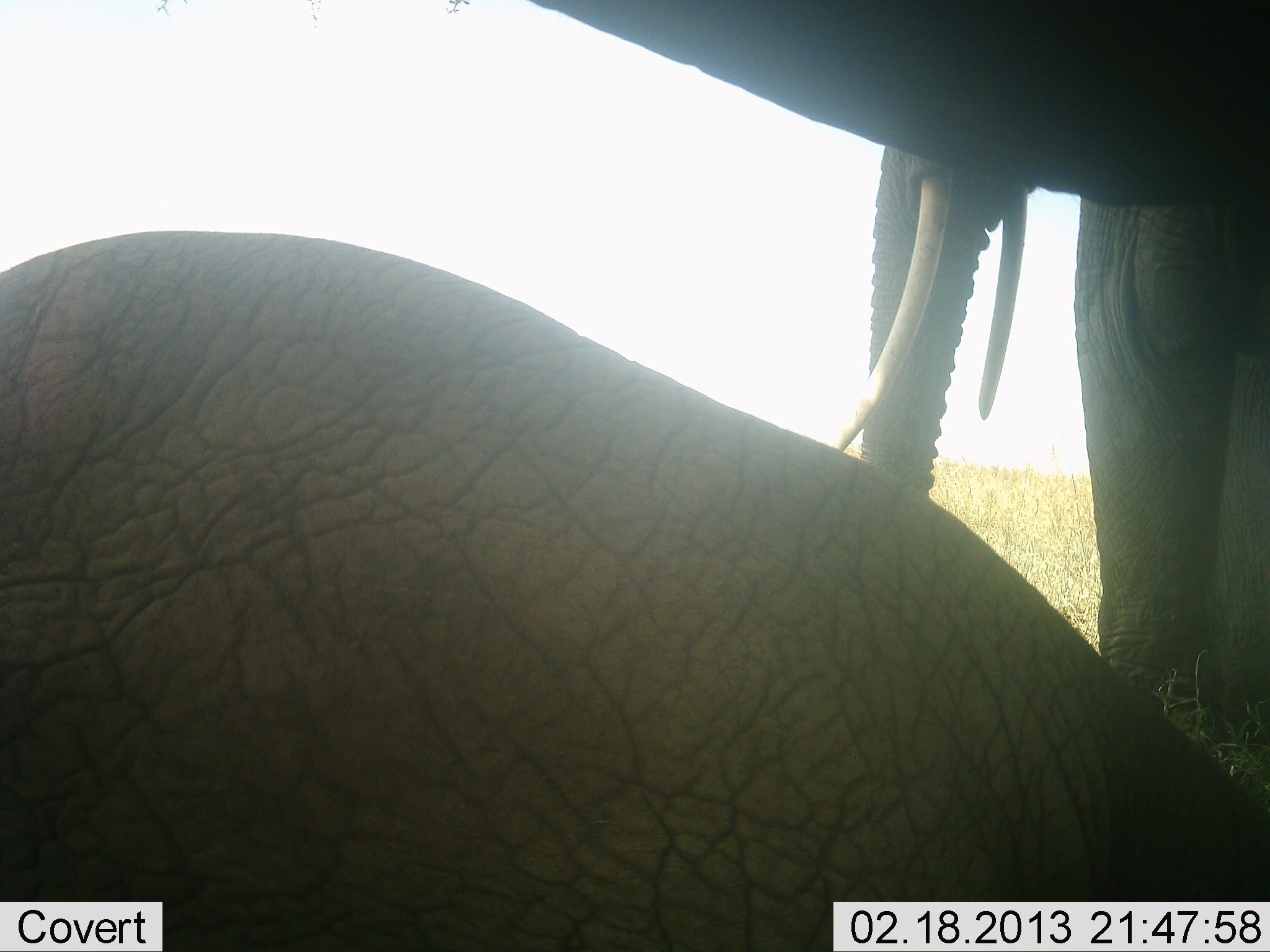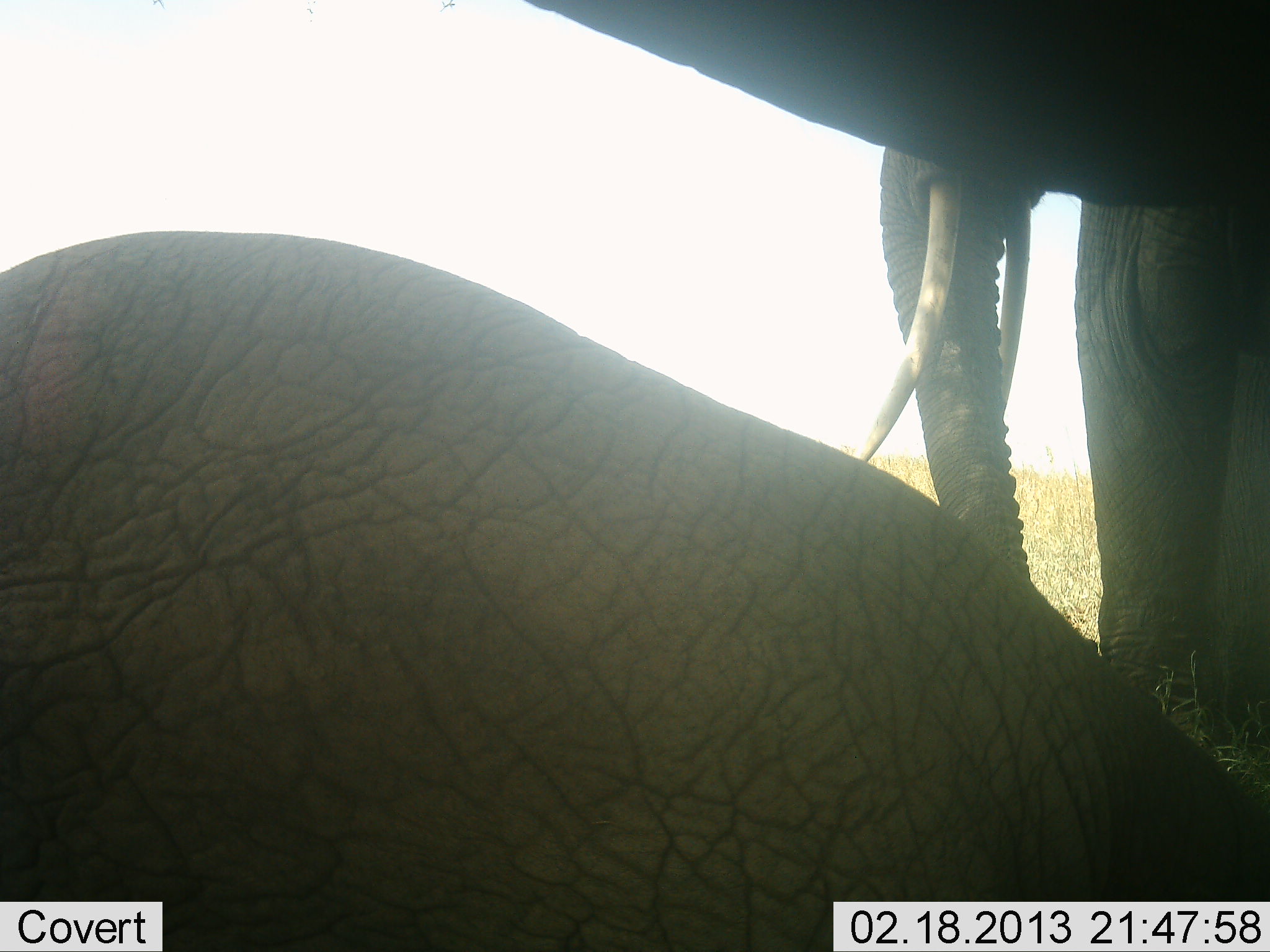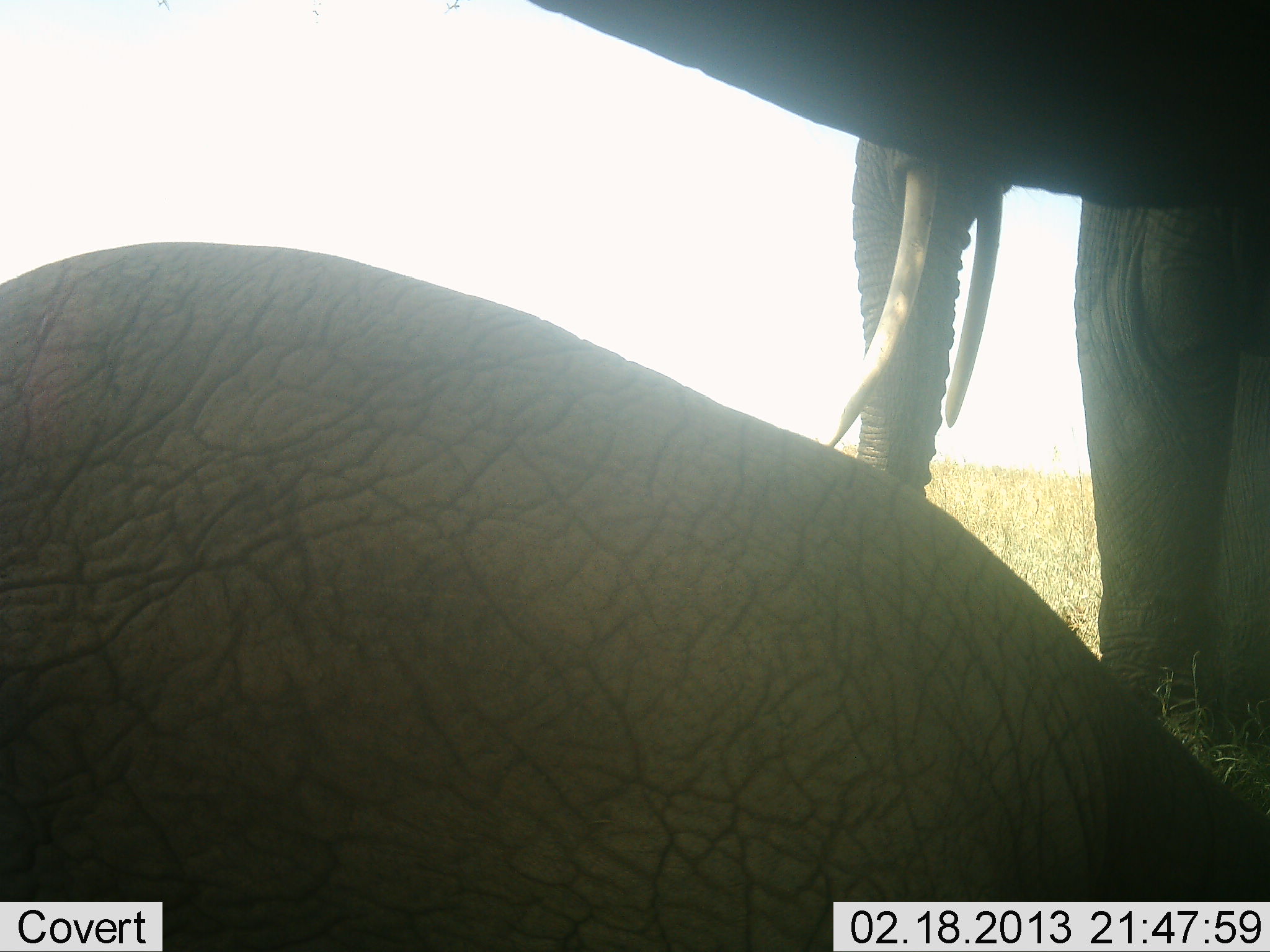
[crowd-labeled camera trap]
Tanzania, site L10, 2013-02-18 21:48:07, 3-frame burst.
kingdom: Animalia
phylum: Chordata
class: Mammalia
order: Proboscidea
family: Elephantidae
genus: Loxodonta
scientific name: Loxodonta africana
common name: african bush elephant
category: elephant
Elephant (african bush elephant) (Loxodonta africana), count 2. Behavior (volunteer vote fractions): standing 93%, resting 67%, moving 0%, interacting 7%. Young present (vote fraction): 0%. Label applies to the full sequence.